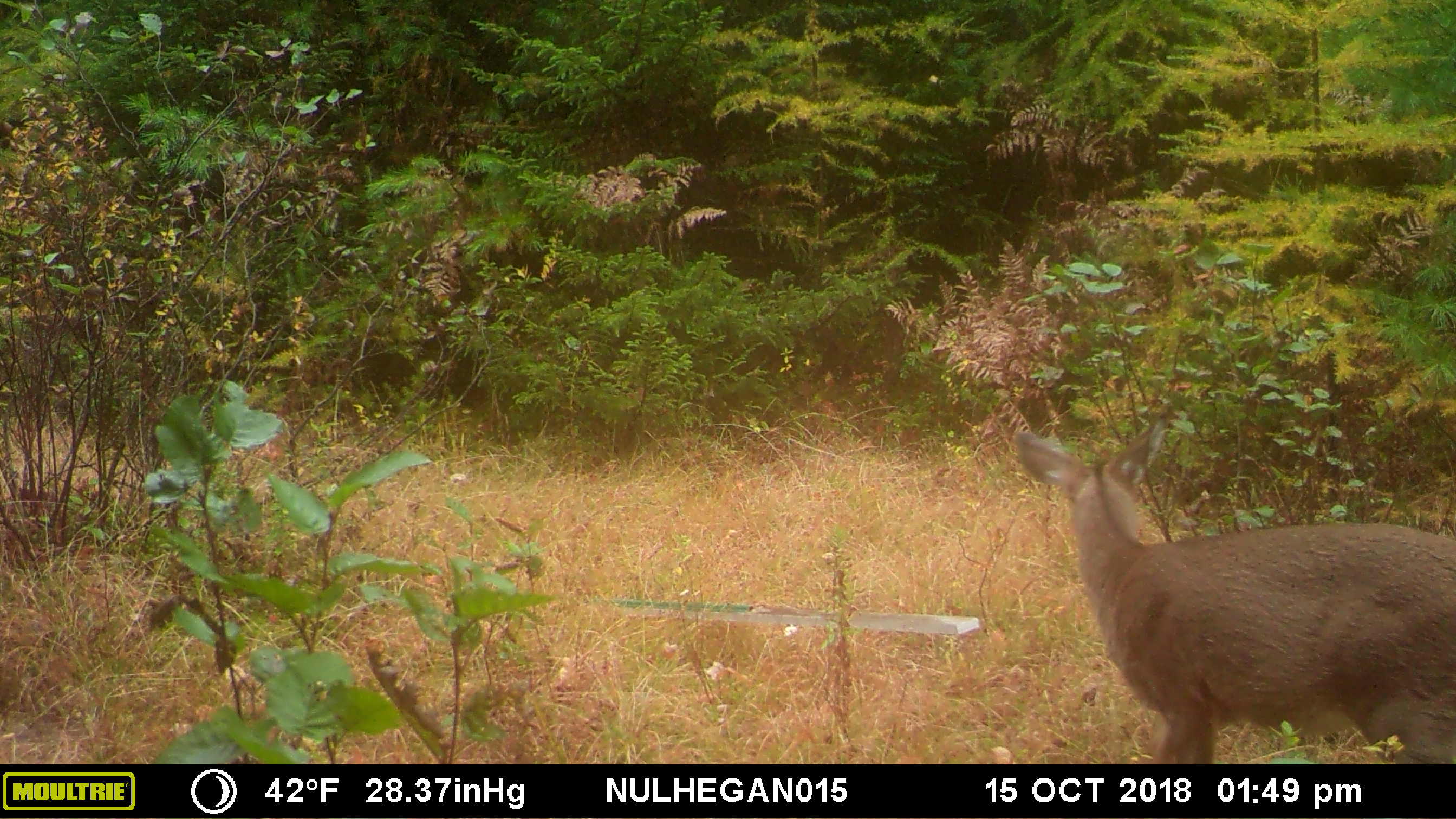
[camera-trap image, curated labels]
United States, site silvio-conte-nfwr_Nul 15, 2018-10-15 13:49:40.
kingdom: Animalia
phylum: Chordata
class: Mammalia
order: Artiodactyla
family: Cervidae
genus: Odocoileus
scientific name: Odocoileus virginianus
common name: white-tailed deer